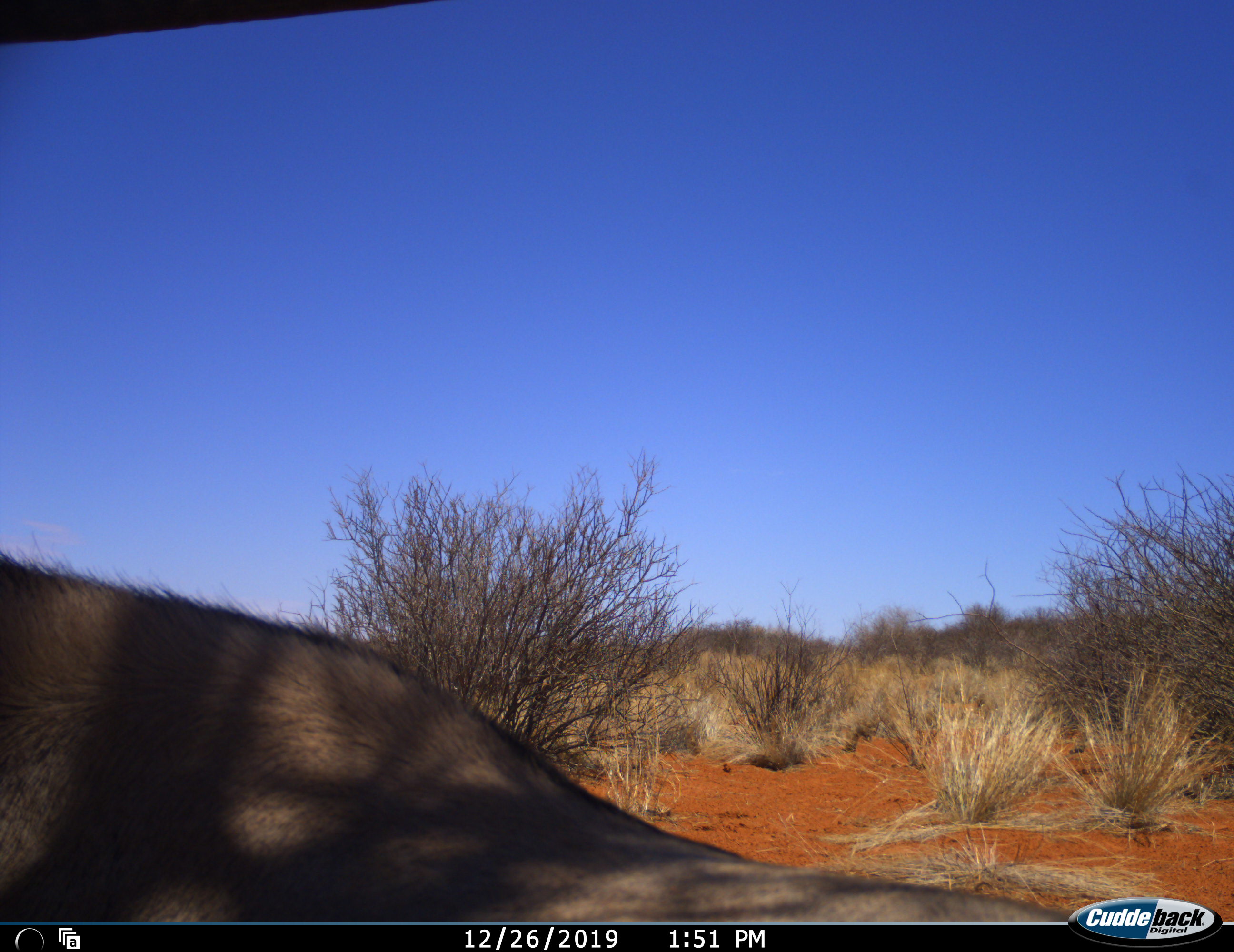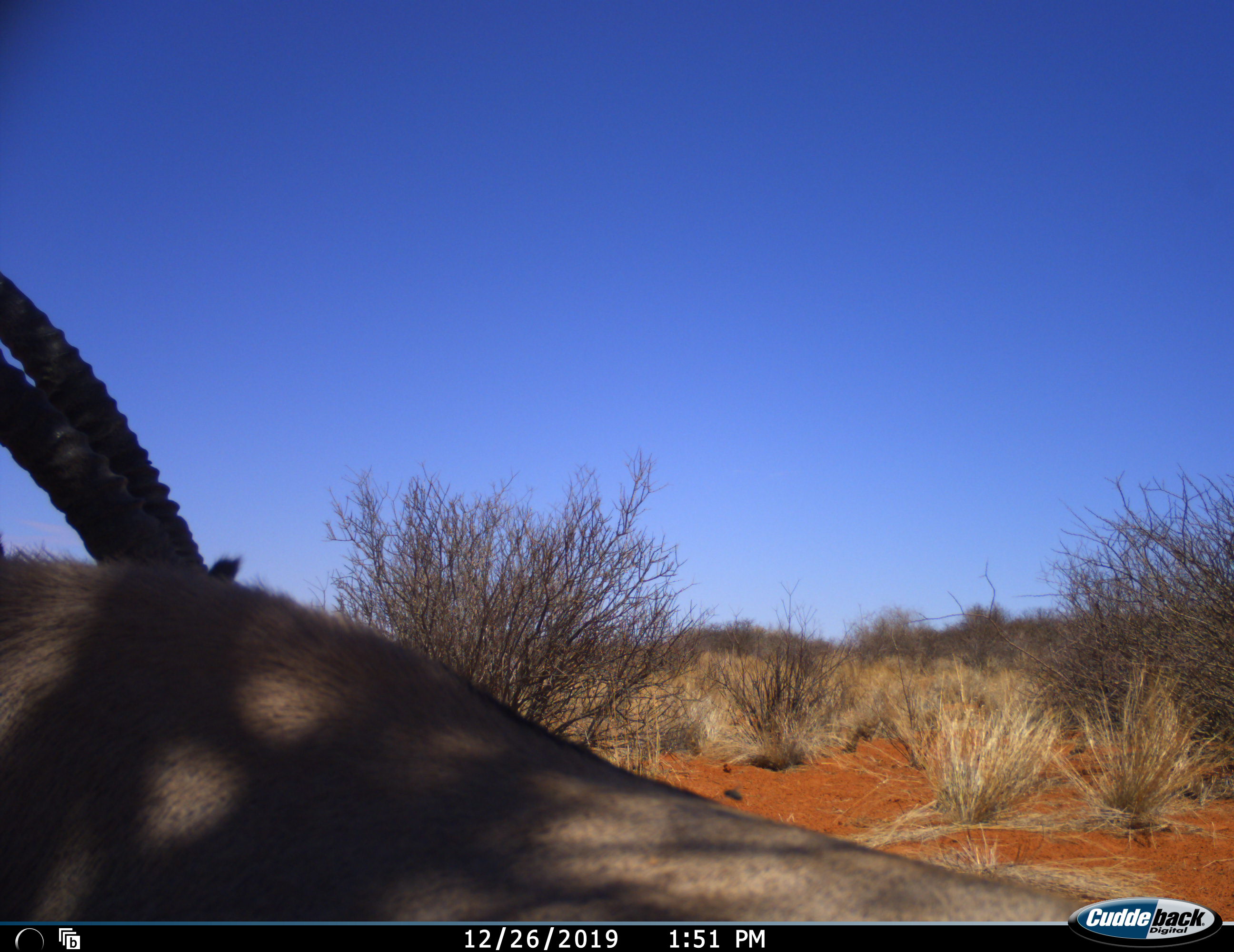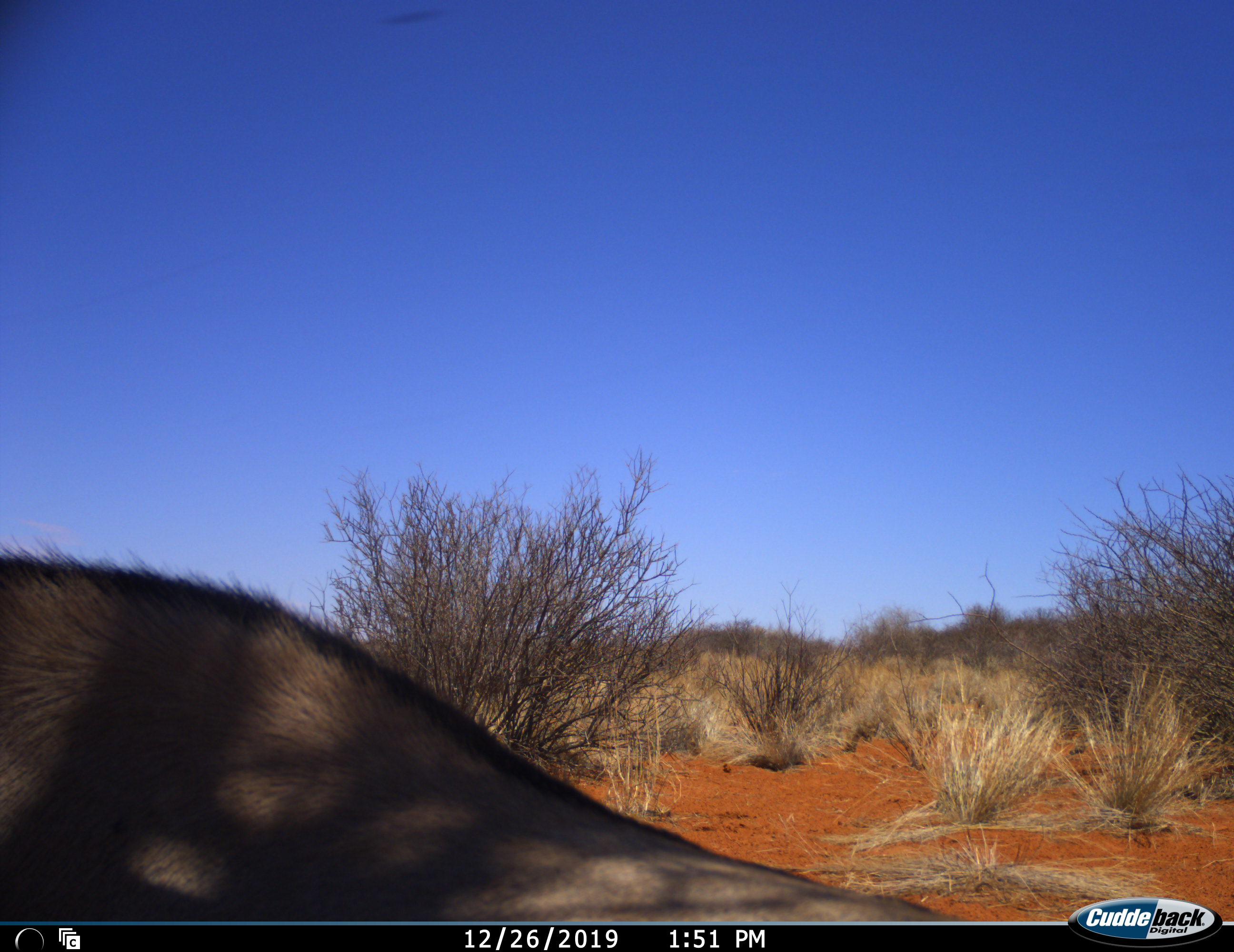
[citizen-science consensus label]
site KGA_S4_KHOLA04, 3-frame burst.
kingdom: Animalia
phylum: Chordata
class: Mammalia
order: Artiodactyla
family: Bovidae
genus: Oryx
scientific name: Oryx gazella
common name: gemsbok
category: oryx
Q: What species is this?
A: Oryx (gemsbok) (Oryx gazella).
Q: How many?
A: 1.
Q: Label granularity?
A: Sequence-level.